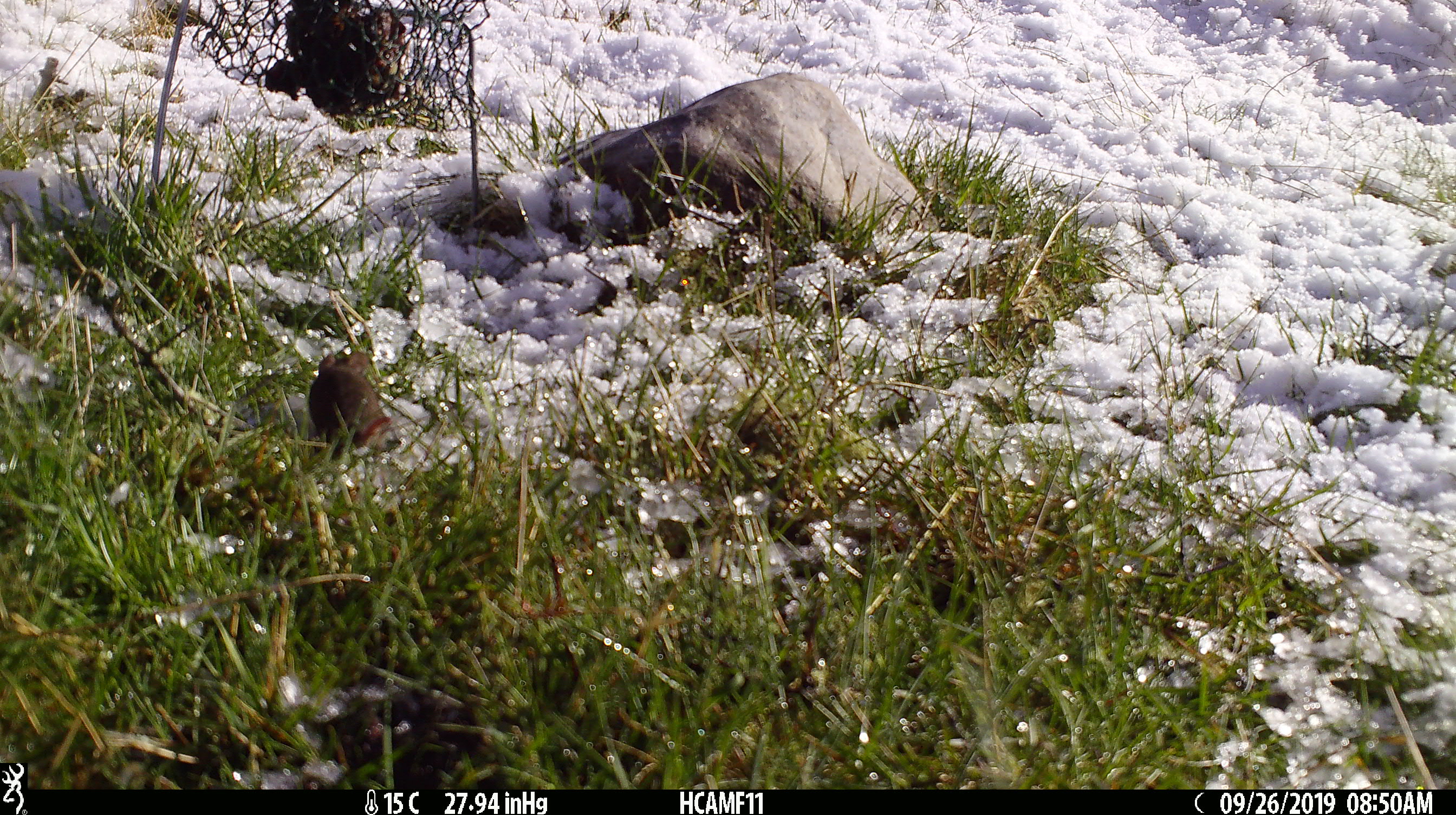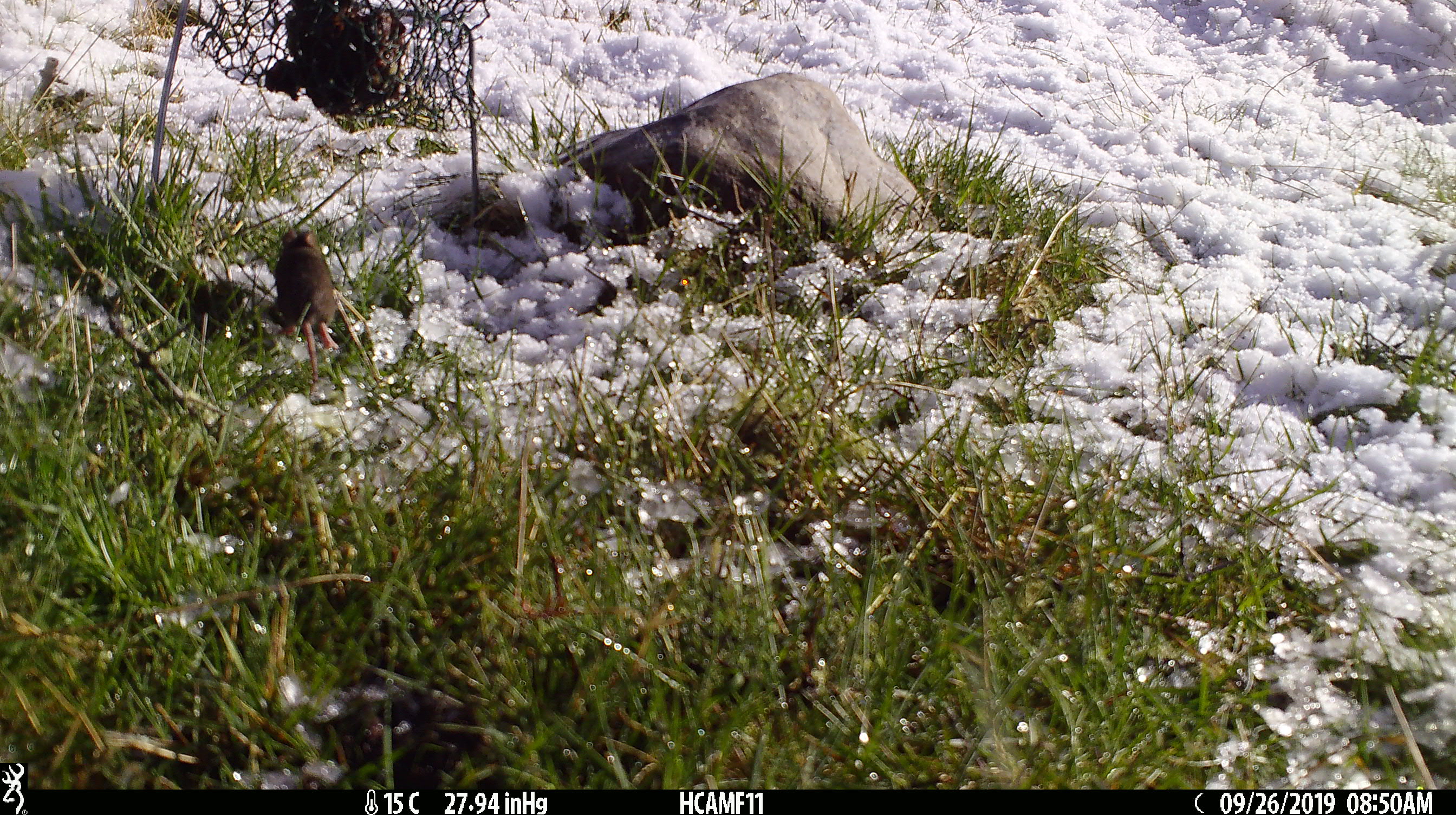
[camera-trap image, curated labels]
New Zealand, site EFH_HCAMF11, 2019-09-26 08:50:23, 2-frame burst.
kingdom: Animalia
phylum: Chordata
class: Mammalia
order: Rodentia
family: Muridae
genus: Mus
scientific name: Mus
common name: mouse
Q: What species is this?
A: Mouse (Mus).